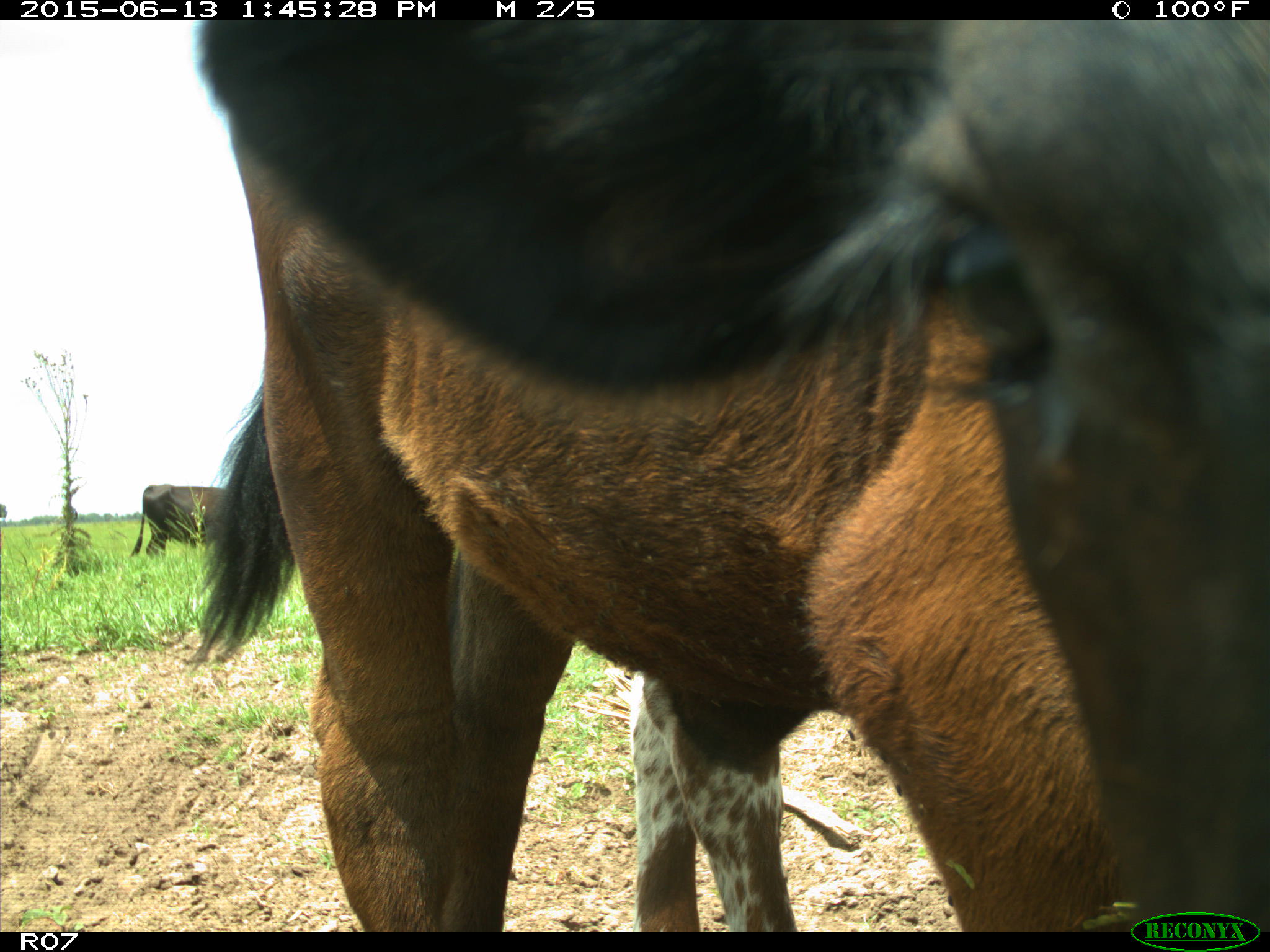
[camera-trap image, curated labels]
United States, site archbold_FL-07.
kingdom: Animalia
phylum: Chordata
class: Mammalia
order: Artiodactyla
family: Bovidae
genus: Bos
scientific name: Bos taurus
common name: domestic cow